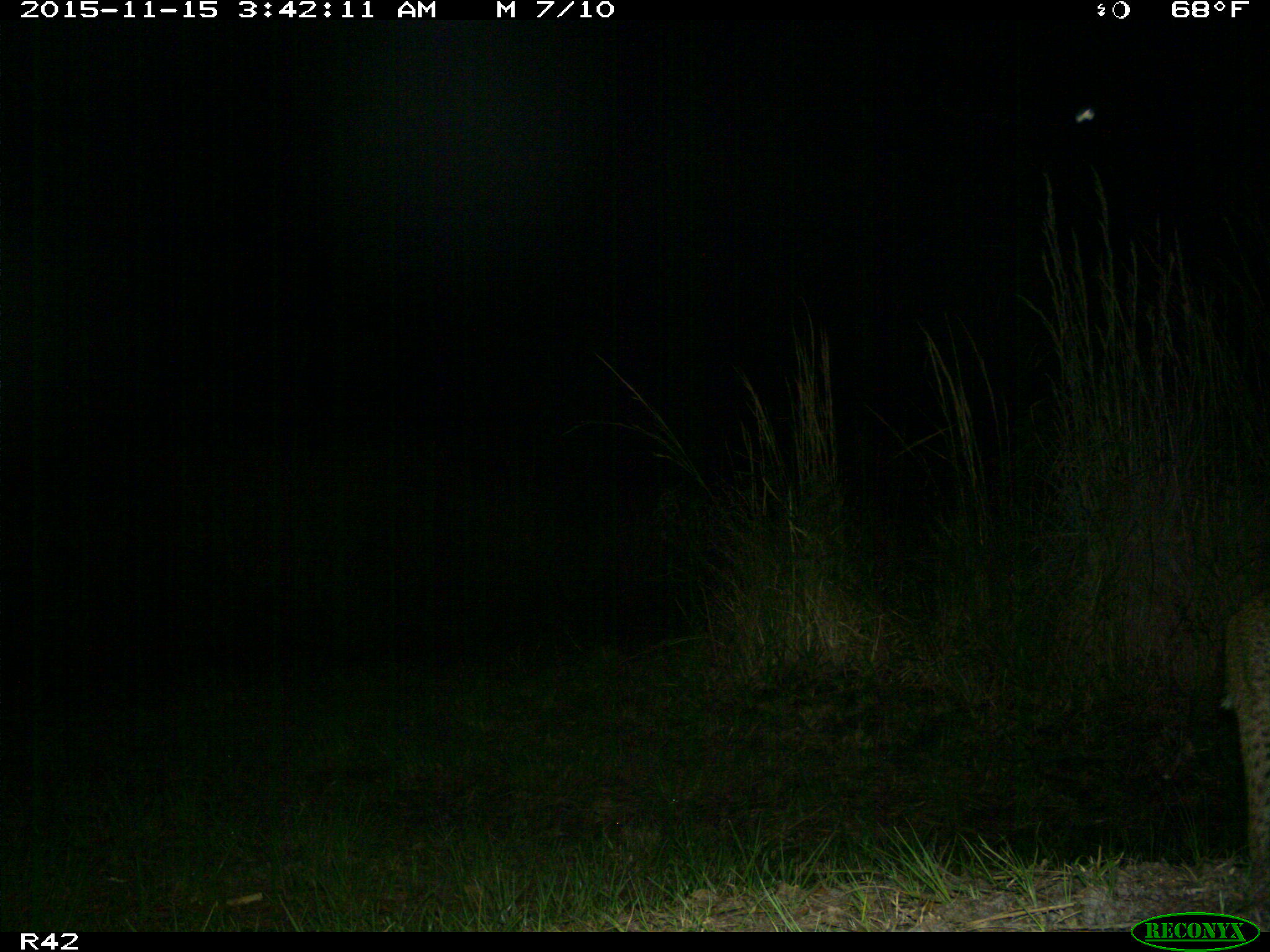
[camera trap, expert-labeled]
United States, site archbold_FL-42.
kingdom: Animalia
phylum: Chordata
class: Mammalia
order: Carnivora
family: Felidae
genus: Lynx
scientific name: Lynx rufus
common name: bobcat